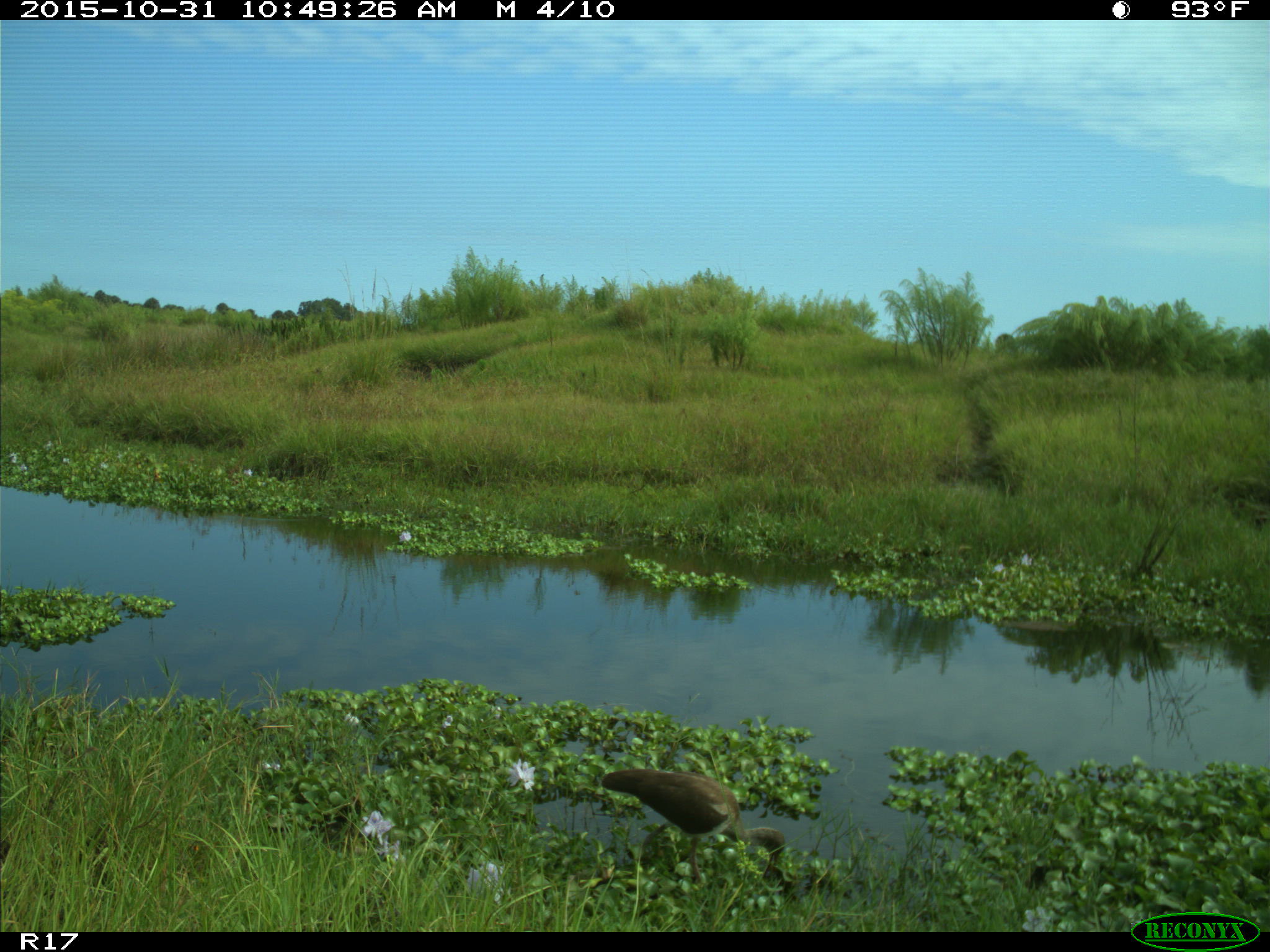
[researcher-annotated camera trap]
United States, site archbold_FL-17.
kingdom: Animalia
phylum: Chordata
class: Aves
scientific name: Aves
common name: birds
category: unidentified bird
Unidentified bird (birds) (Aves).